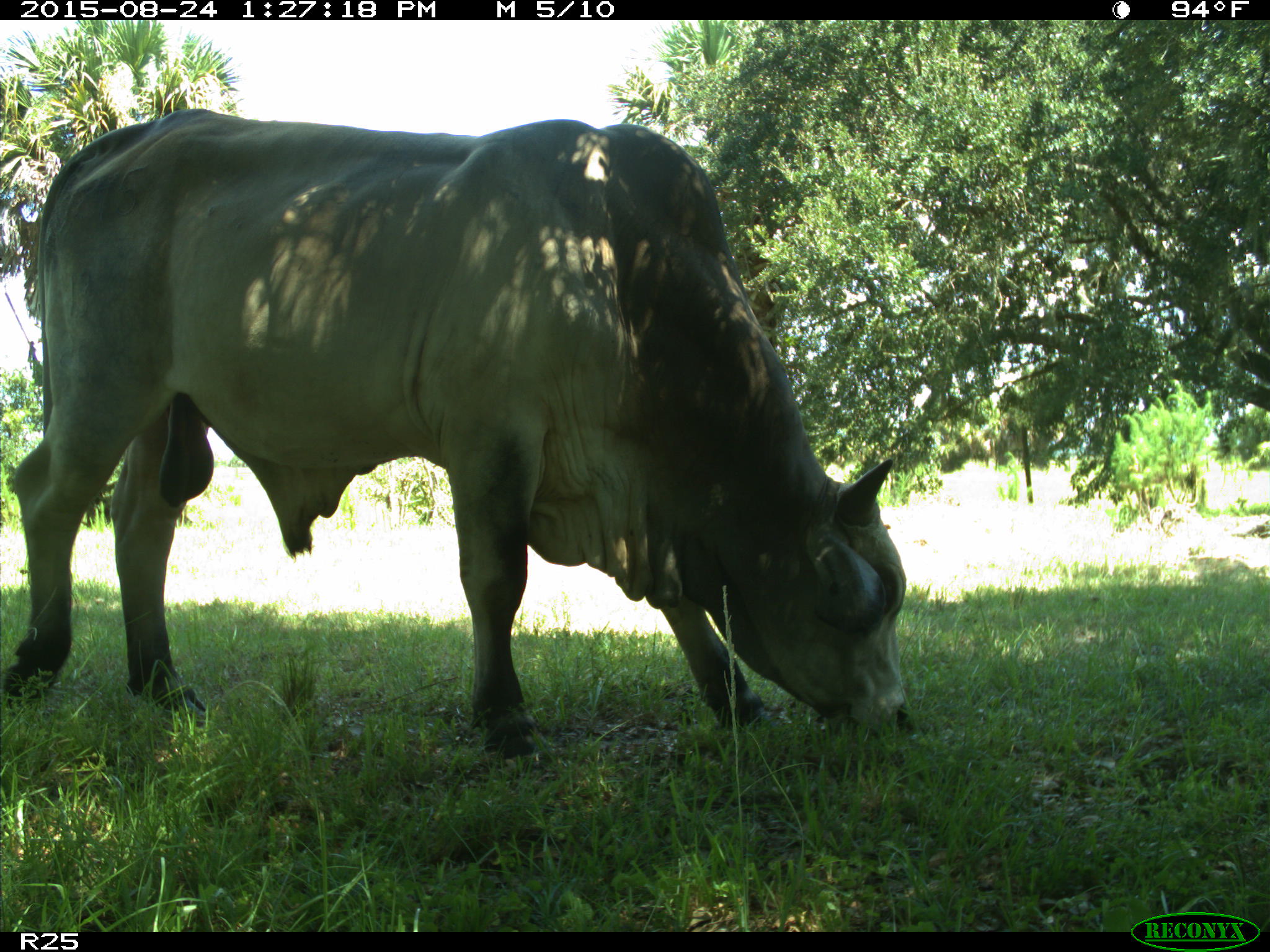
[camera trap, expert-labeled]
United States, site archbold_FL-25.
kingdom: Animalia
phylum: Chordata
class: Mammalia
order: Artiodactyla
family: Bovidae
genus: Bos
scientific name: Bos taurus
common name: domestic cow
Bos taurus (domestic cow).